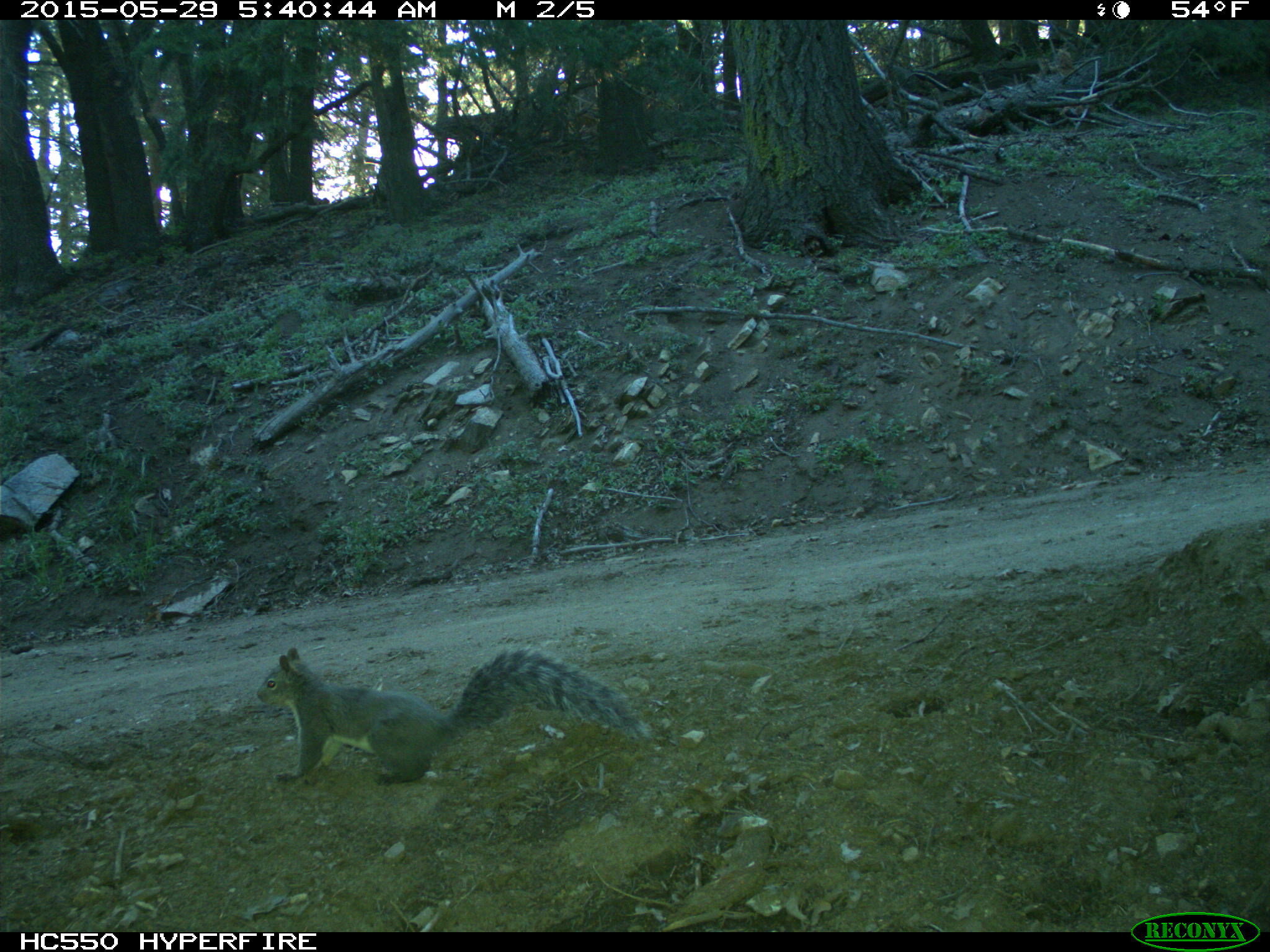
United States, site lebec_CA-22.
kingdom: Animalia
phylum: Chordata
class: Mammalia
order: Rodentia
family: Sciuridae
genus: Sciurus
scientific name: Sciurus carolinensis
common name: eastern gray squirrel